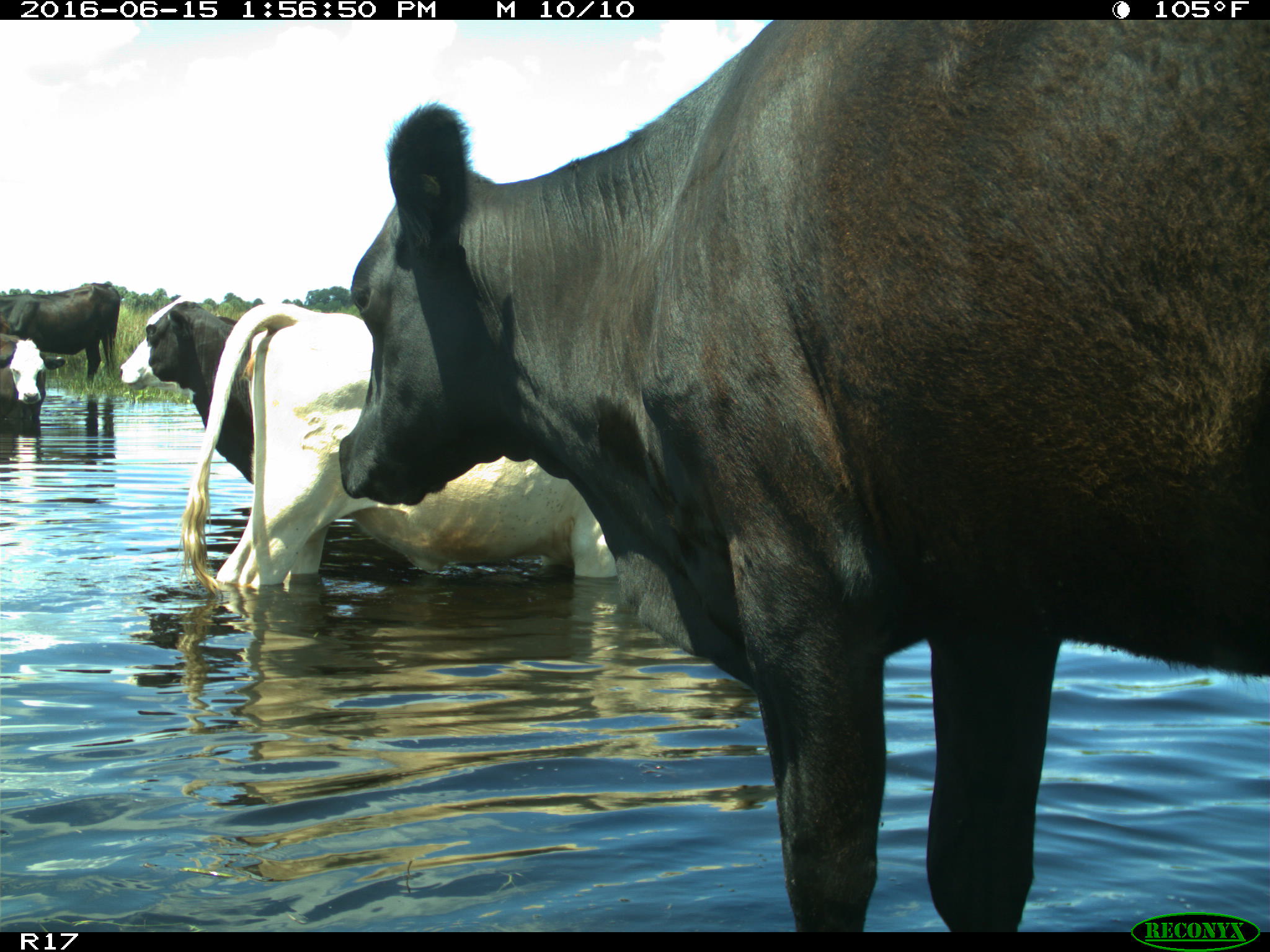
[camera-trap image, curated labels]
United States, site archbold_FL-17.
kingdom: Animalia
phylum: Chordata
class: Mammalia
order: Artiodactyla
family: Bovidae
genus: Bos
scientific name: Bos taurus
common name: domestic cow